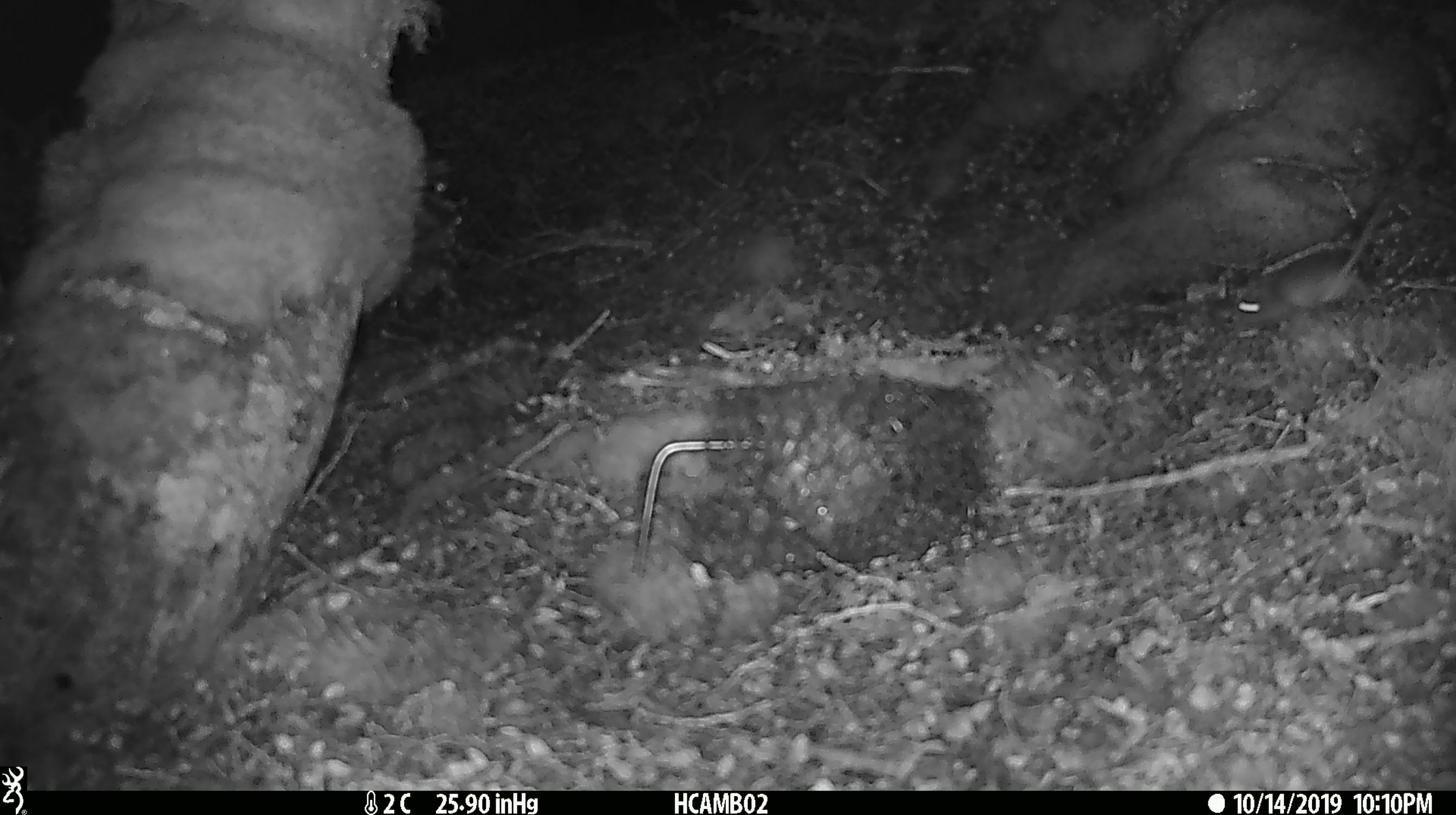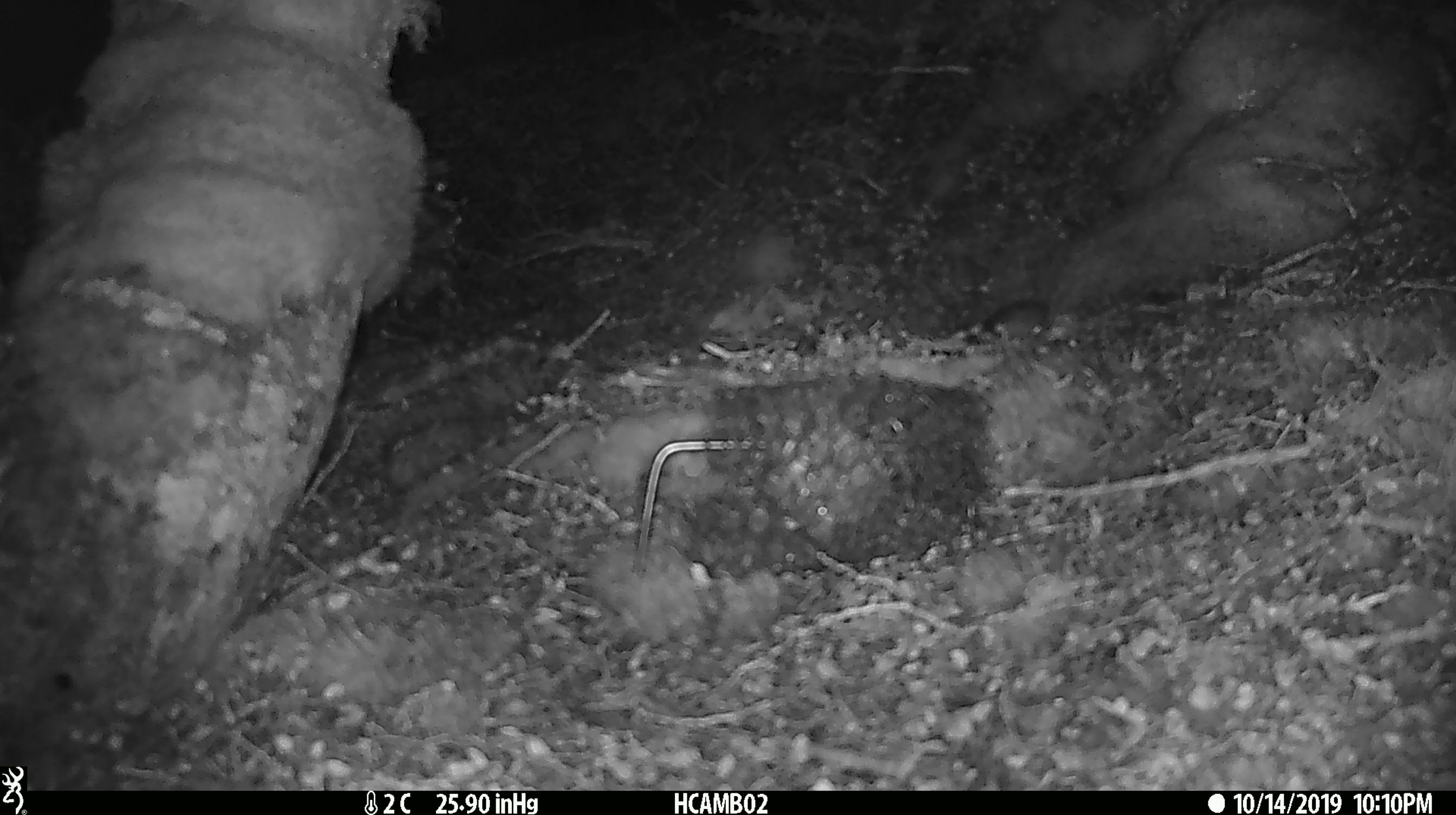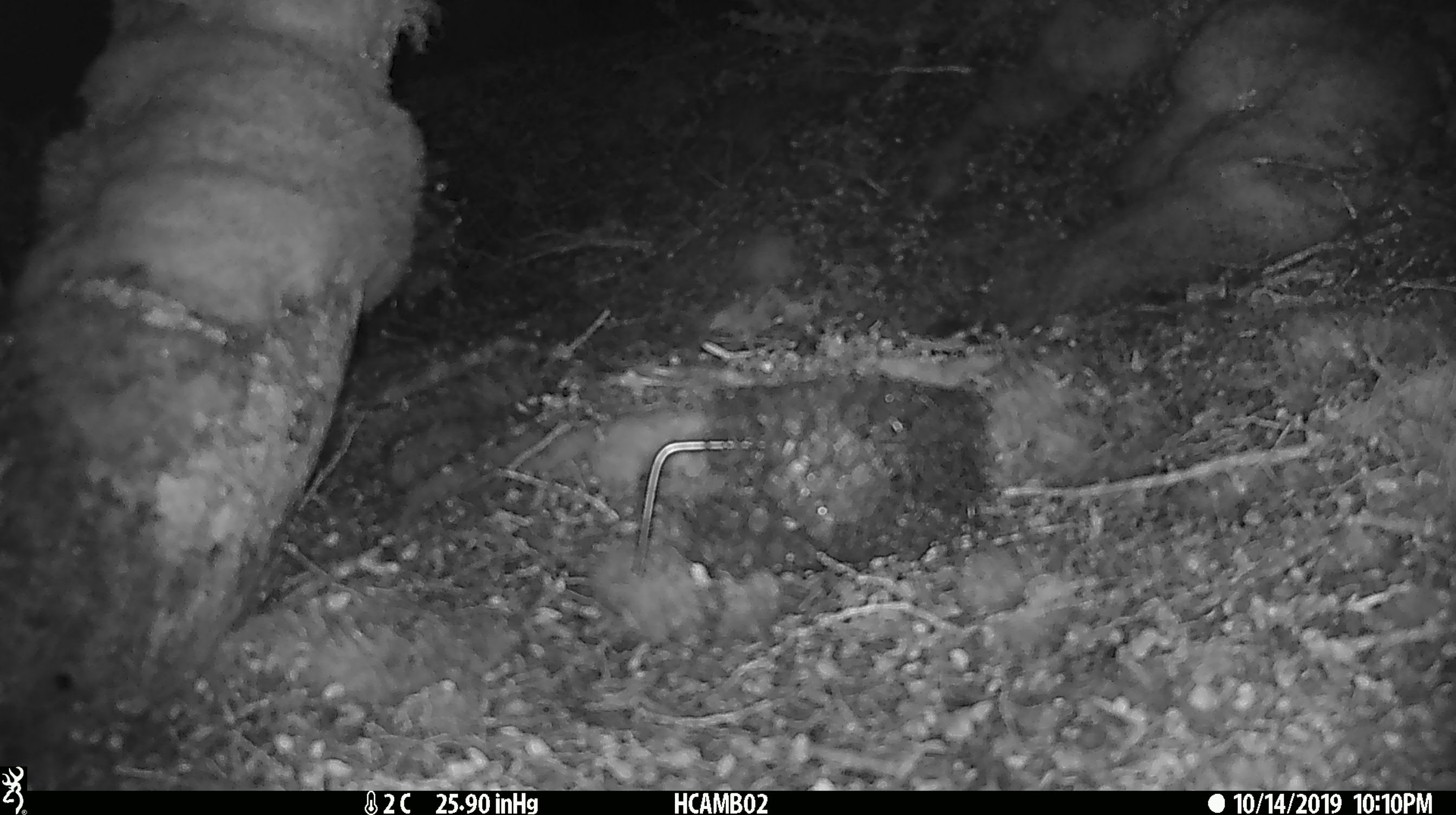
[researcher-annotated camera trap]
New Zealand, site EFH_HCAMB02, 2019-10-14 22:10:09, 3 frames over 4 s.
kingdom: Animalia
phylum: Chordata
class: Mammalia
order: Rodentia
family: Muridae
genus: Mus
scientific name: Mus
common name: mouse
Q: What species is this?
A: Mouse (Mus).